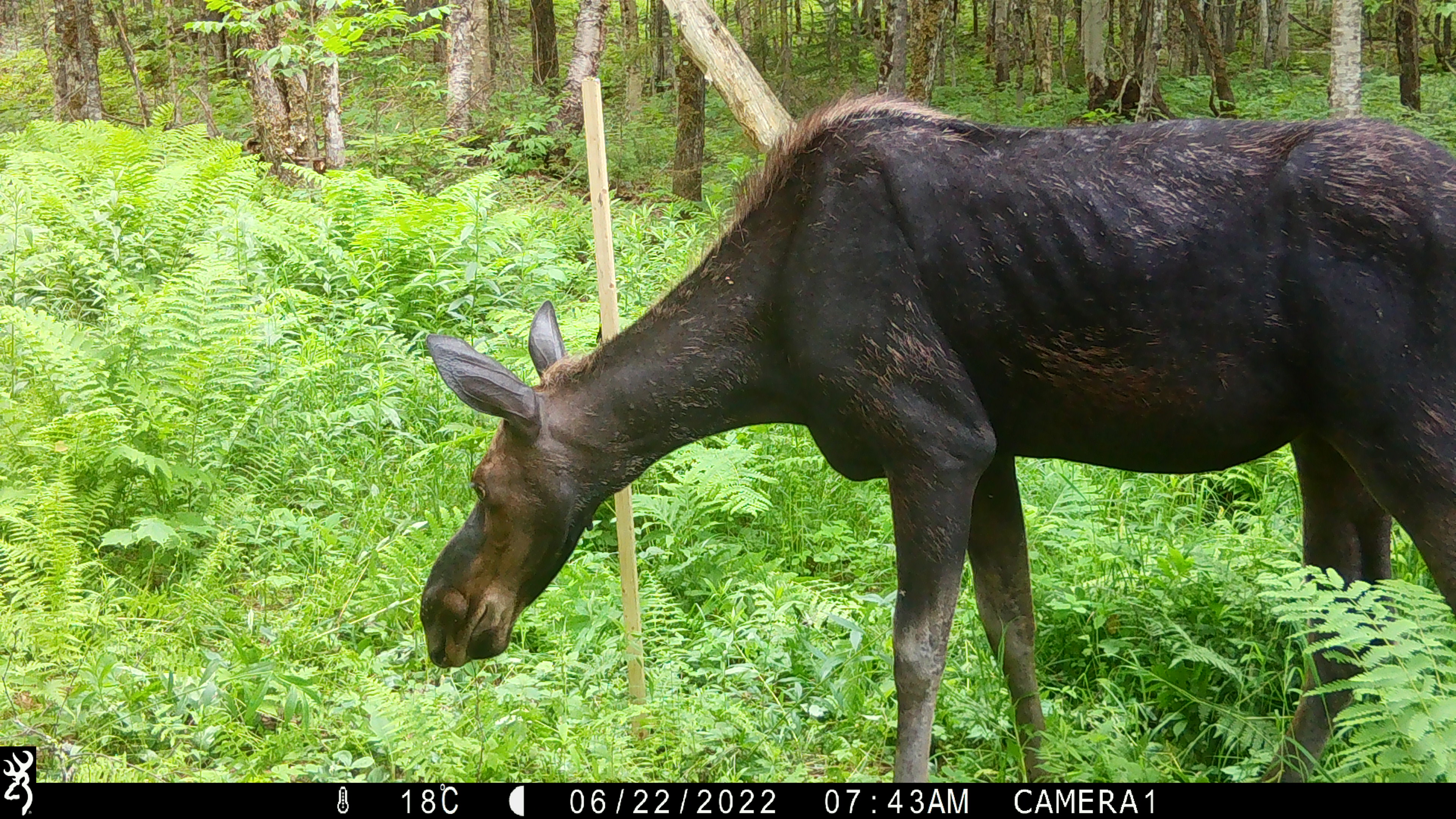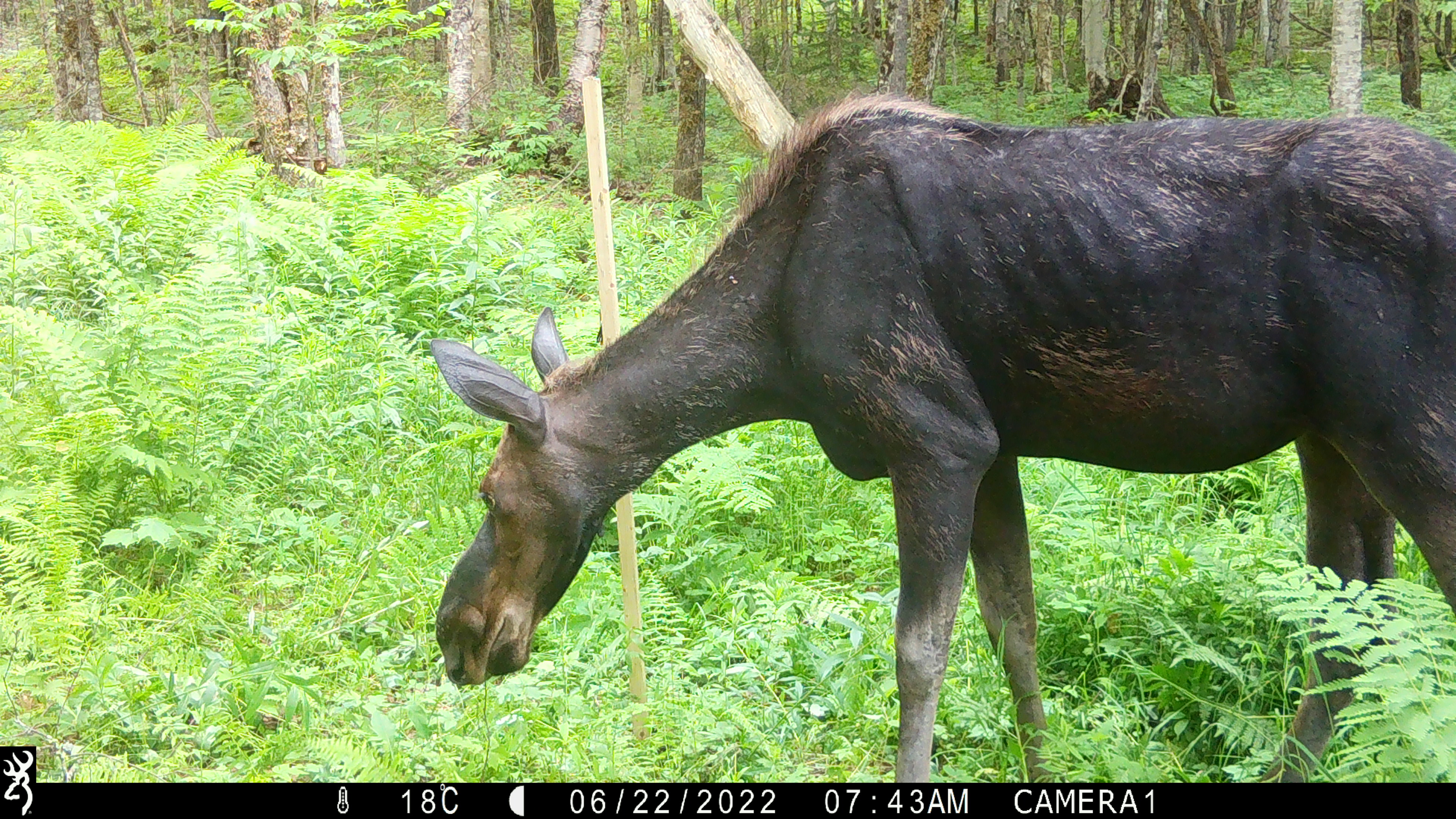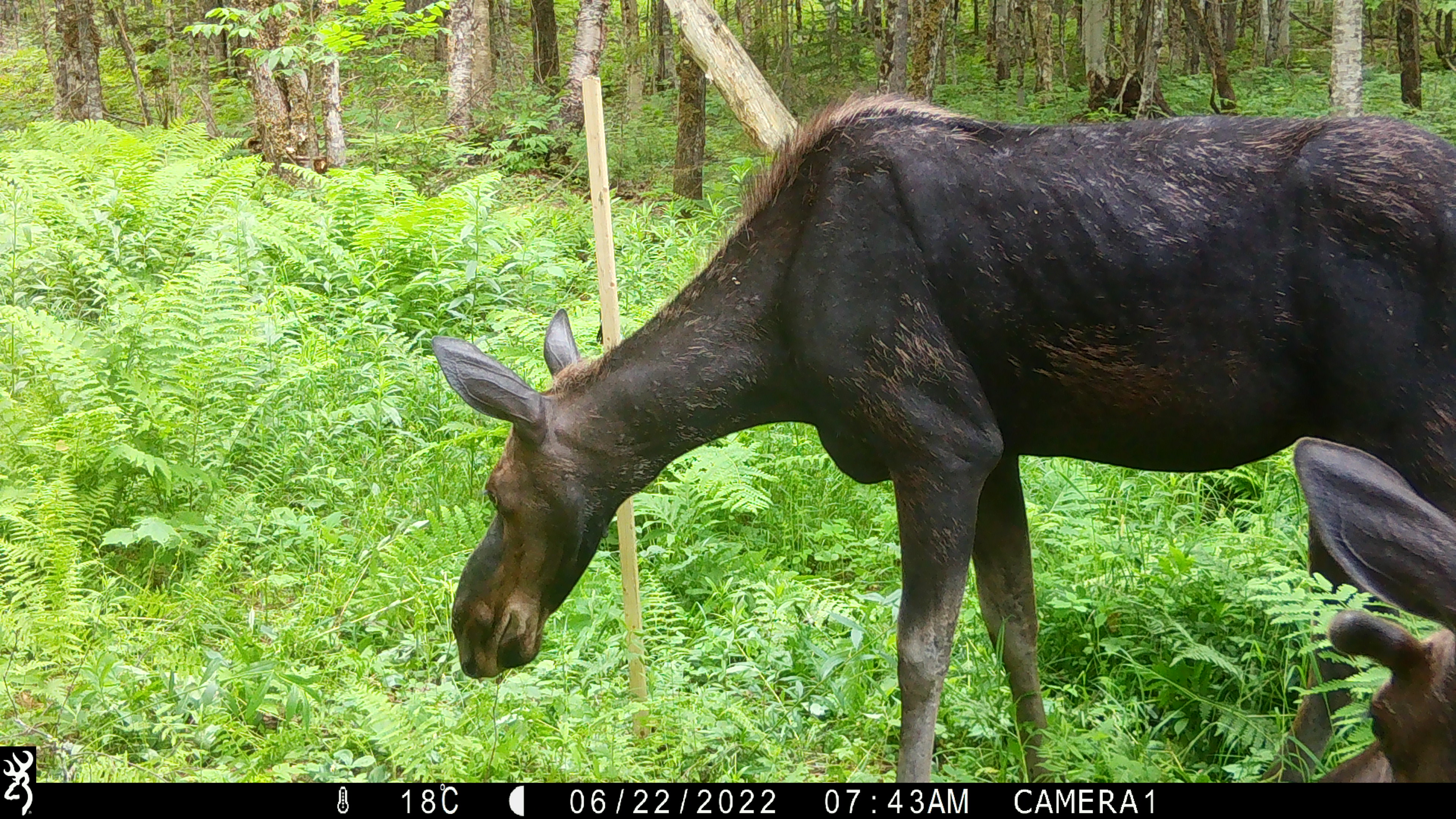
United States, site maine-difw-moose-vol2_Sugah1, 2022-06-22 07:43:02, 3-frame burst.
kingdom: Animalia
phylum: Chordata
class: Mammalia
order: Artiodactyla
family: Cervidae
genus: Alces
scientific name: Alces alces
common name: moose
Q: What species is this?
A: Moose (Alces alces).